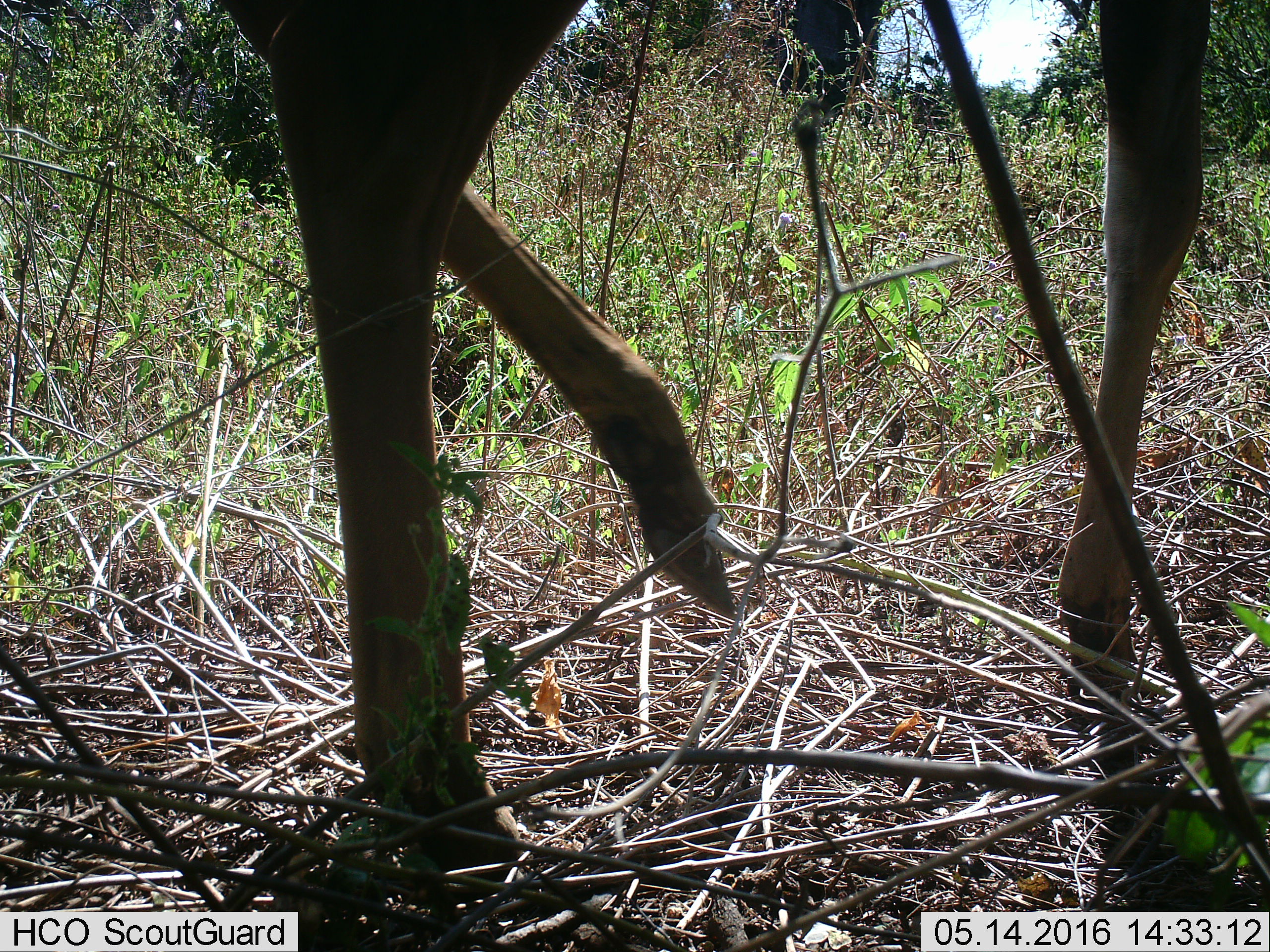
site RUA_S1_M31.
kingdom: Animalia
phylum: Chordata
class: Mammalia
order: Artiodactyla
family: Bovidae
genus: Tragelaphus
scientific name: Tragelaphus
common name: kudu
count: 1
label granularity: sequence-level